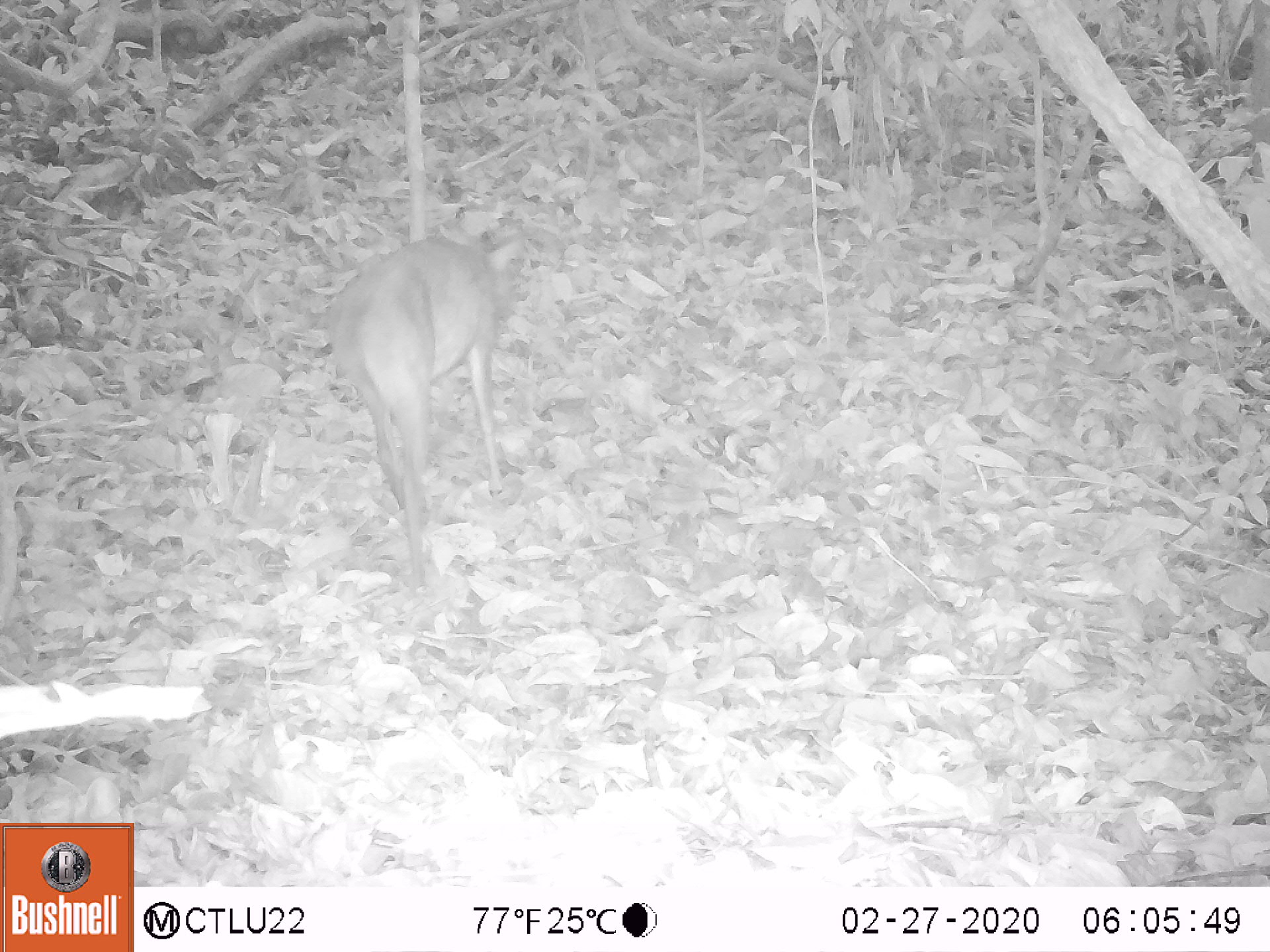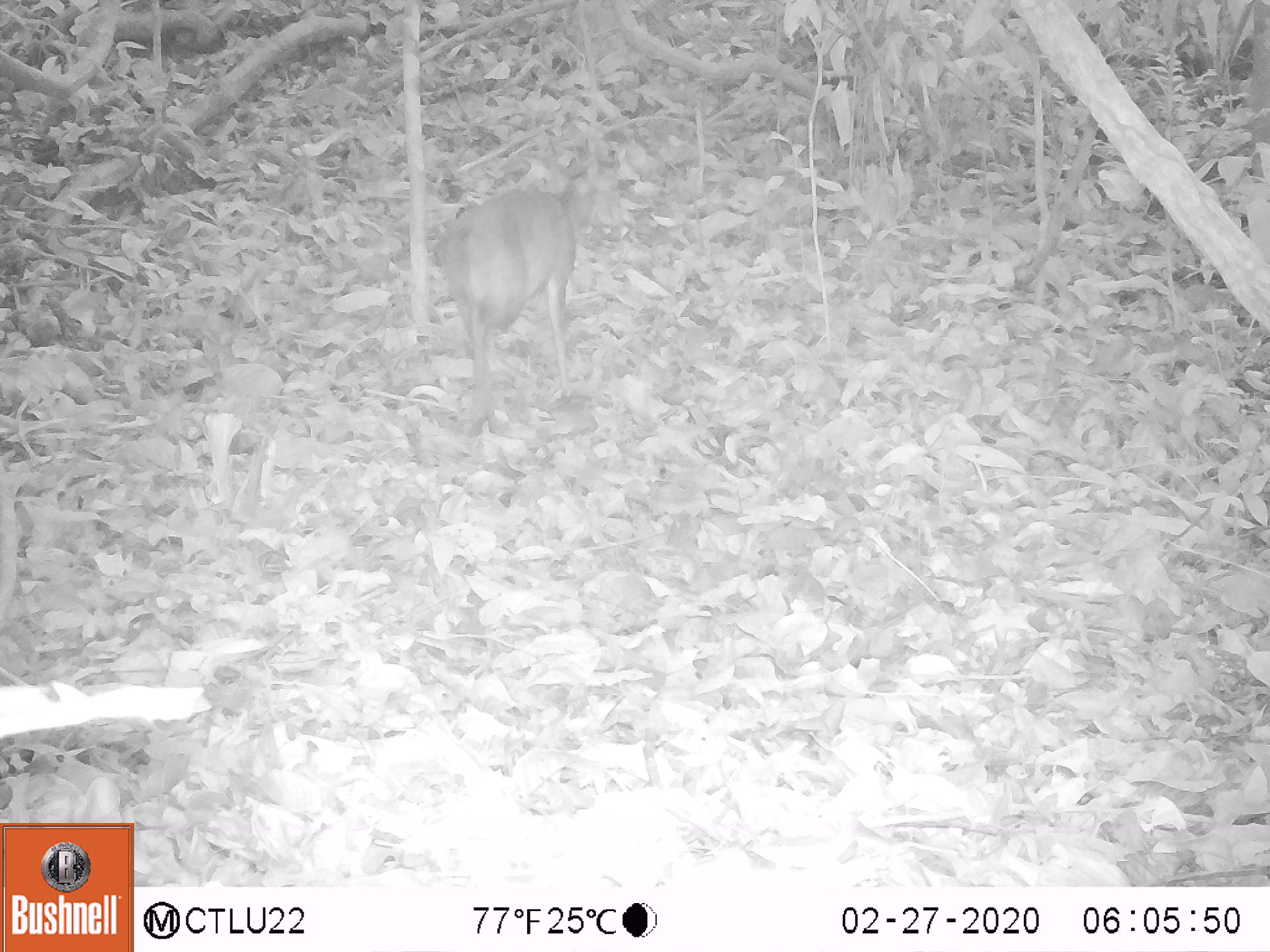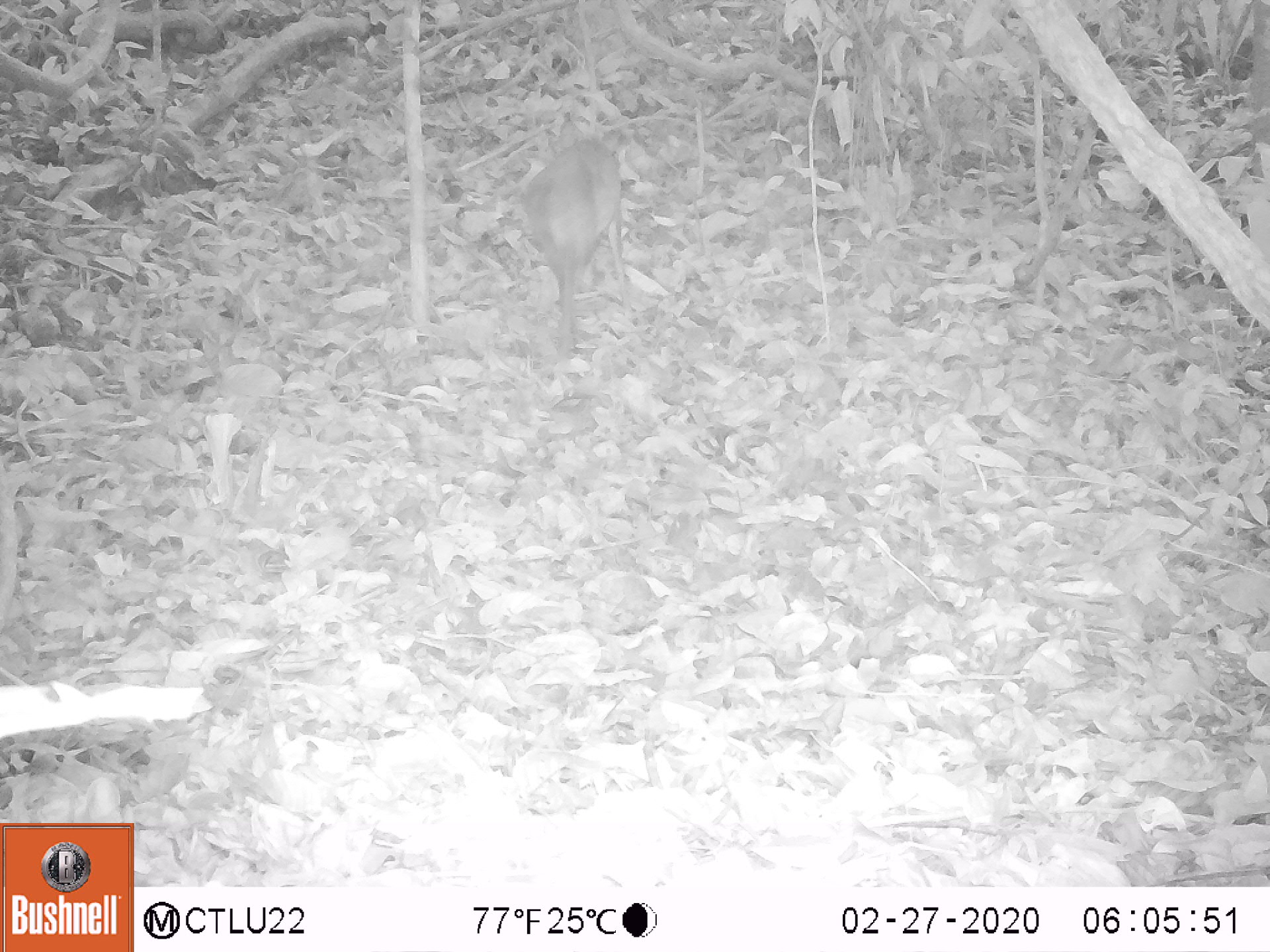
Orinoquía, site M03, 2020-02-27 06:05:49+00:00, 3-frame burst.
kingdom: Animalia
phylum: Chordata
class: Mammalia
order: Artiodactyla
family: Cervidae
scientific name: Cervidae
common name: deer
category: unknown cervid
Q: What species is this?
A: Unknown cervid (deer) (Cervidae).